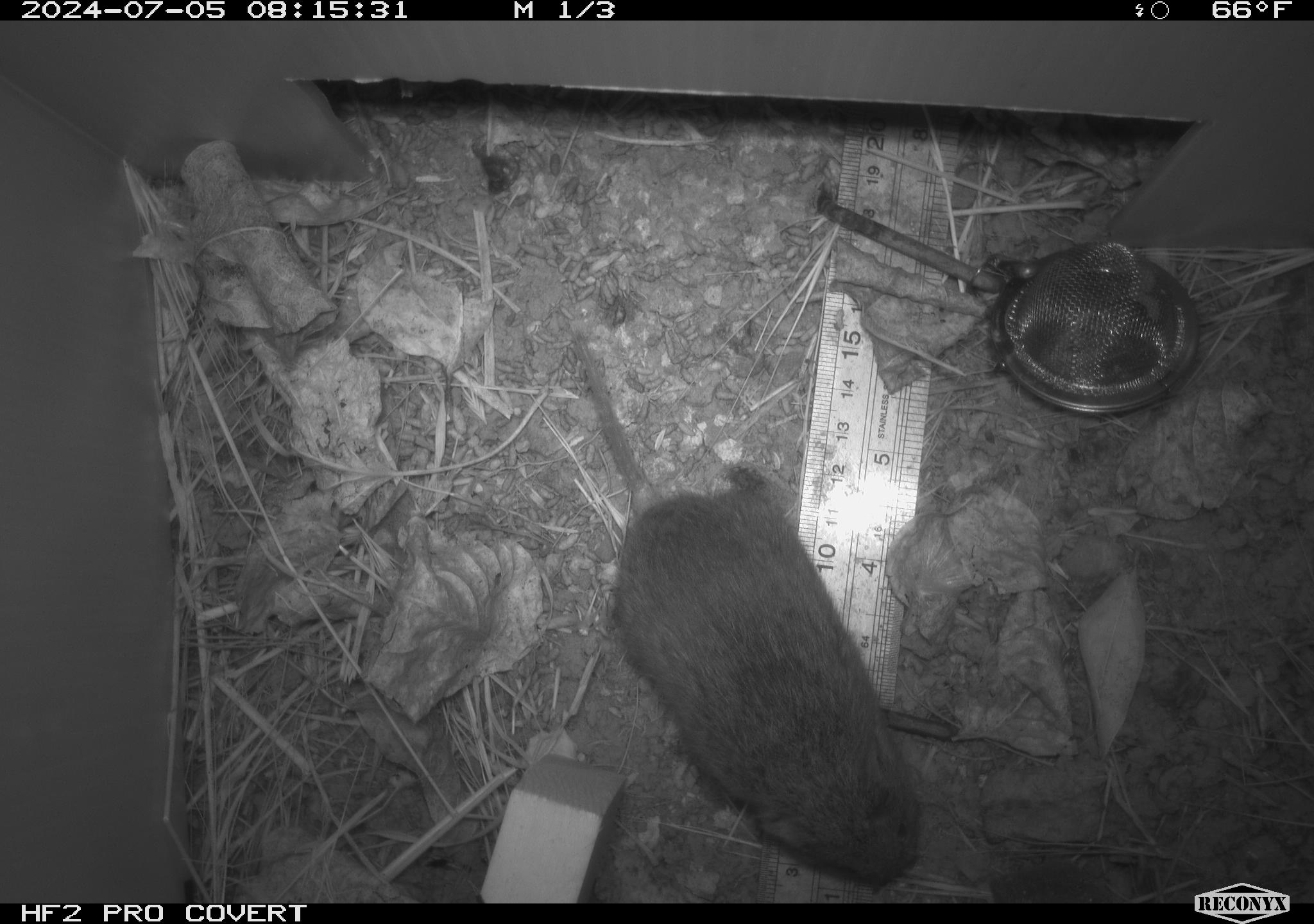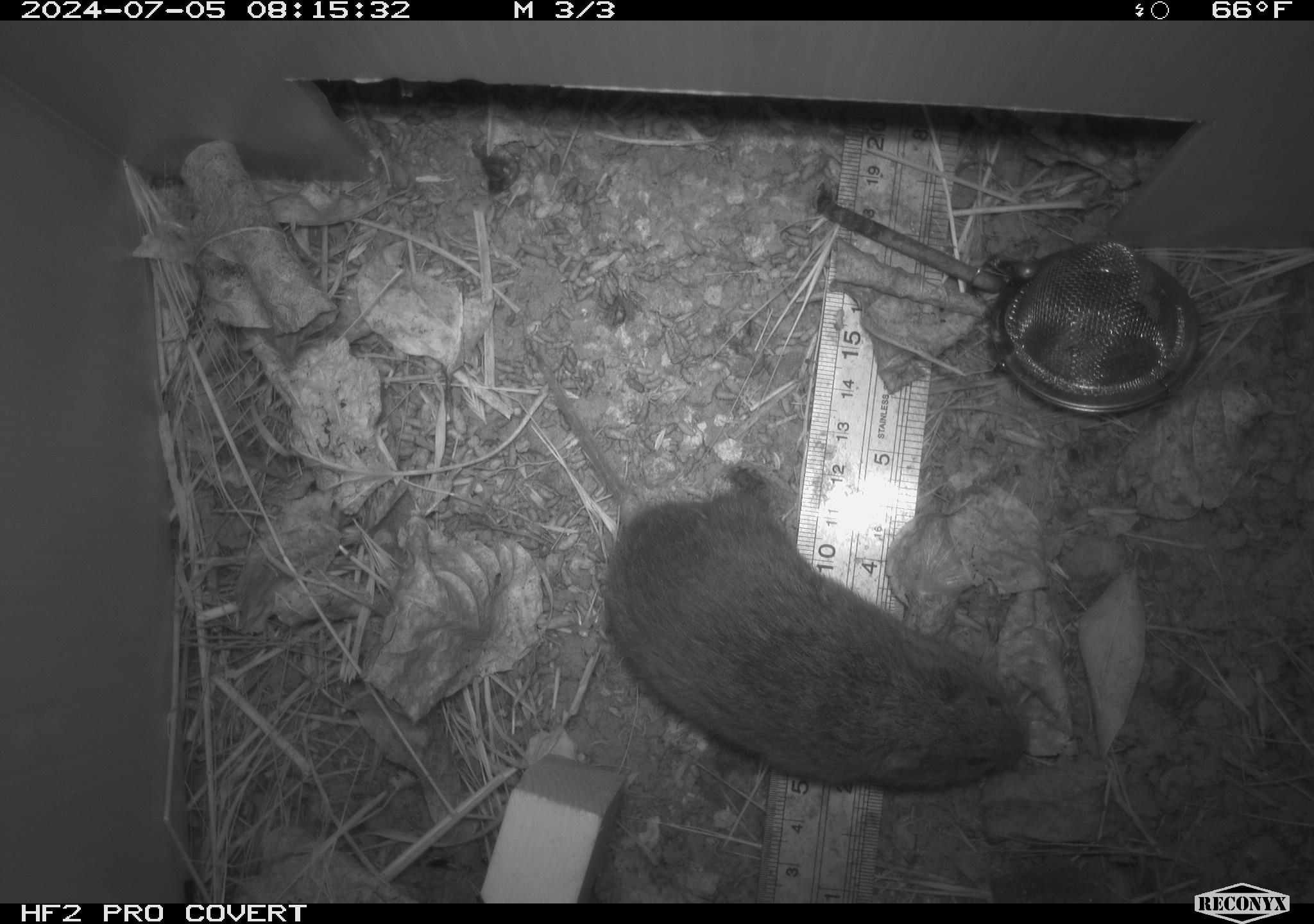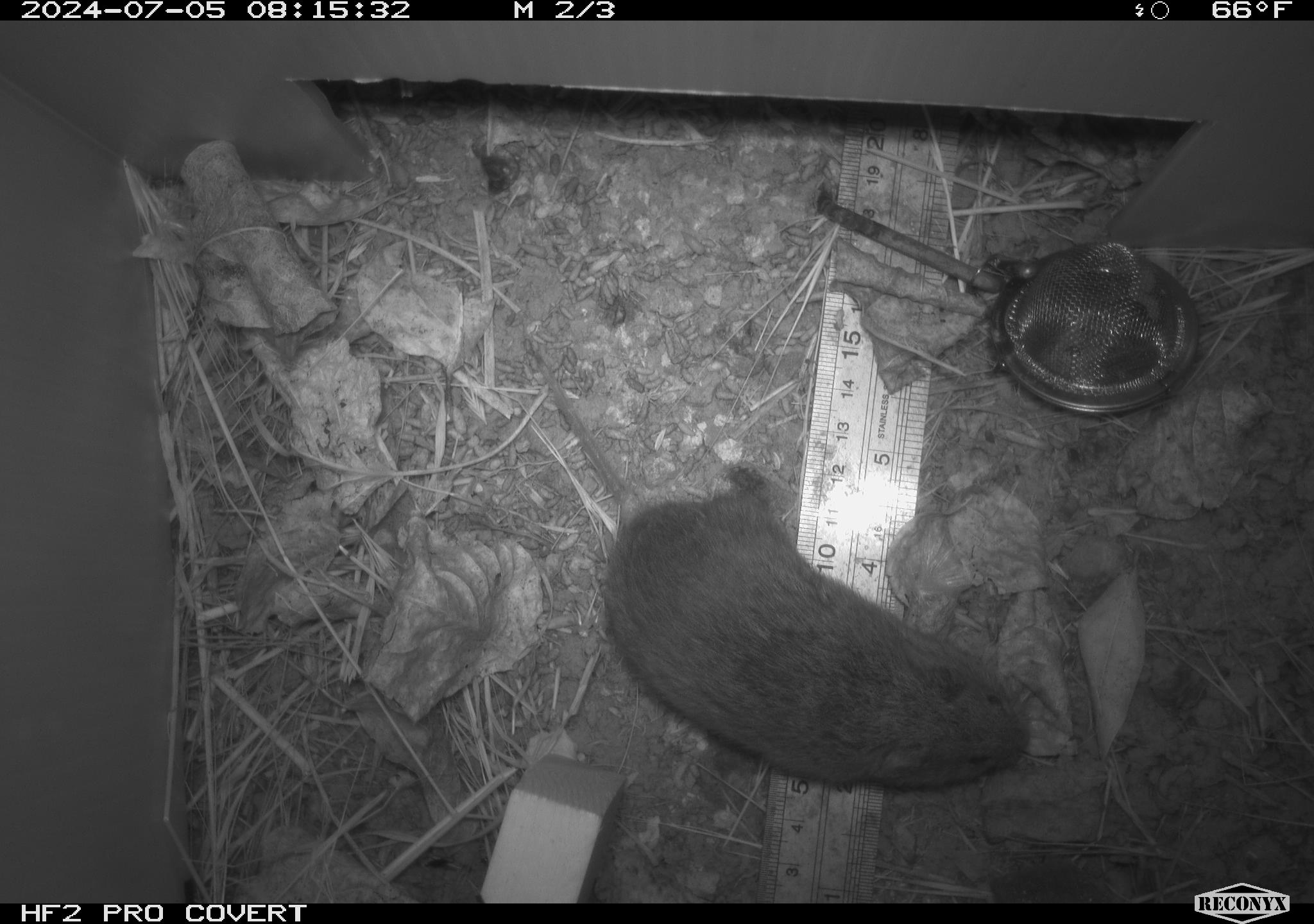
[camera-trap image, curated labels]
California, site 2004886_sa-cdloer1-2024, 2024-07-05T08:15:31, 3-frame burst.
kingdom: Animalia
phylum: Chordata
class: Mammalia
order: Rodentia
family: Cricetidae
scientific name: Arvicolinae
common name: voles, lemmings, and muskrats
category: arvicolinae subfamily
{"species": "arvicolinae subfamily (voles, lemmings, and muskrats) (Arvicolinae)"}